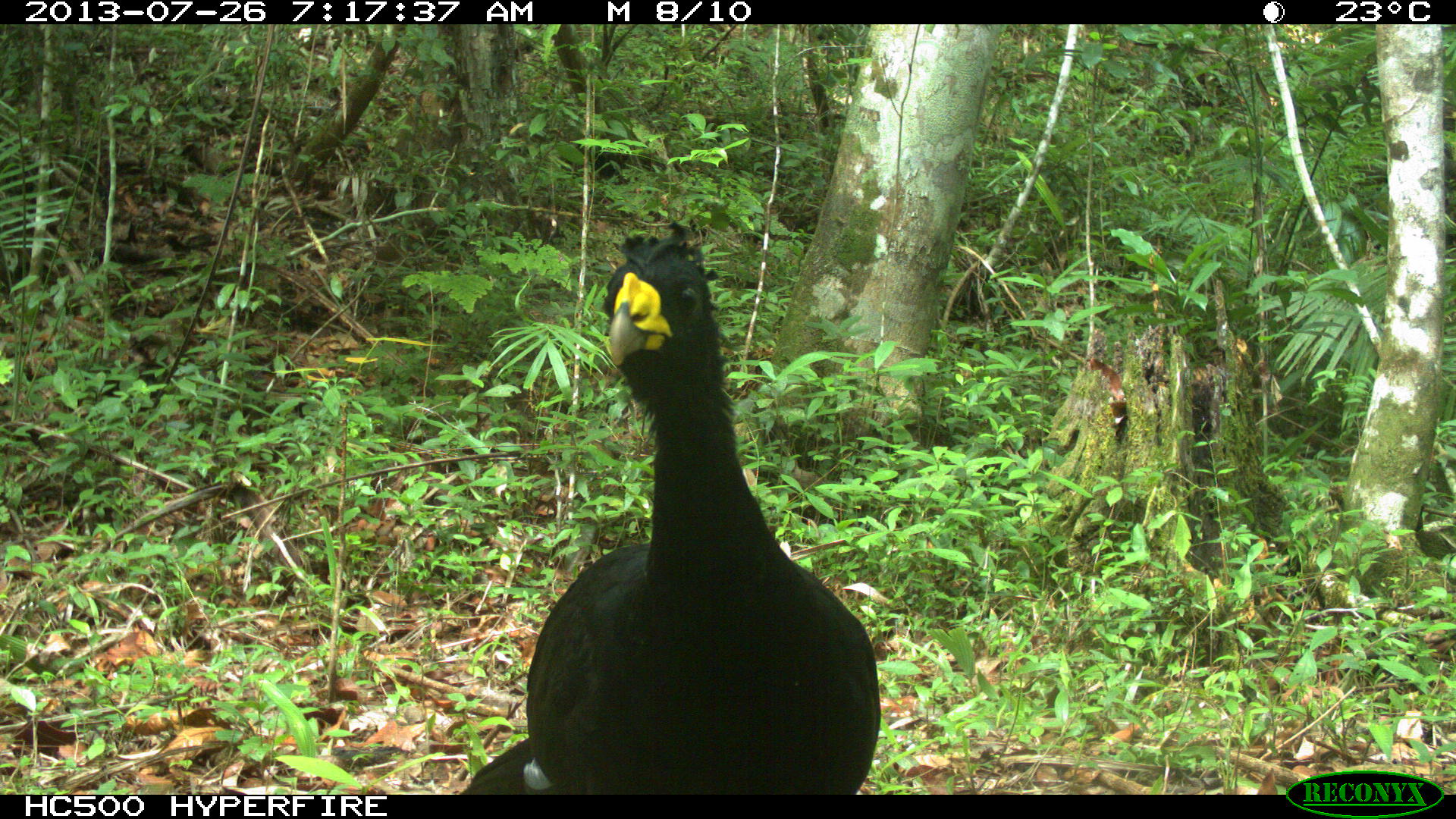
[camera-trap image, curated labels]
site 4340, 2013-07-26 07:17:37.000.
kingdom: Animalia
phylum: Chordata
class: Aves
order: Galliformes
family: Cracidae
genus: Crax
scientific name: Crax rubra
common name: great curassow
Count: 1.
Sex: male.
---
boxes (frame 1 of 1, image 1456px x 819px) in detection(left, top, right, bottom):
crax rubra: detection(459, 220, 881, 792)